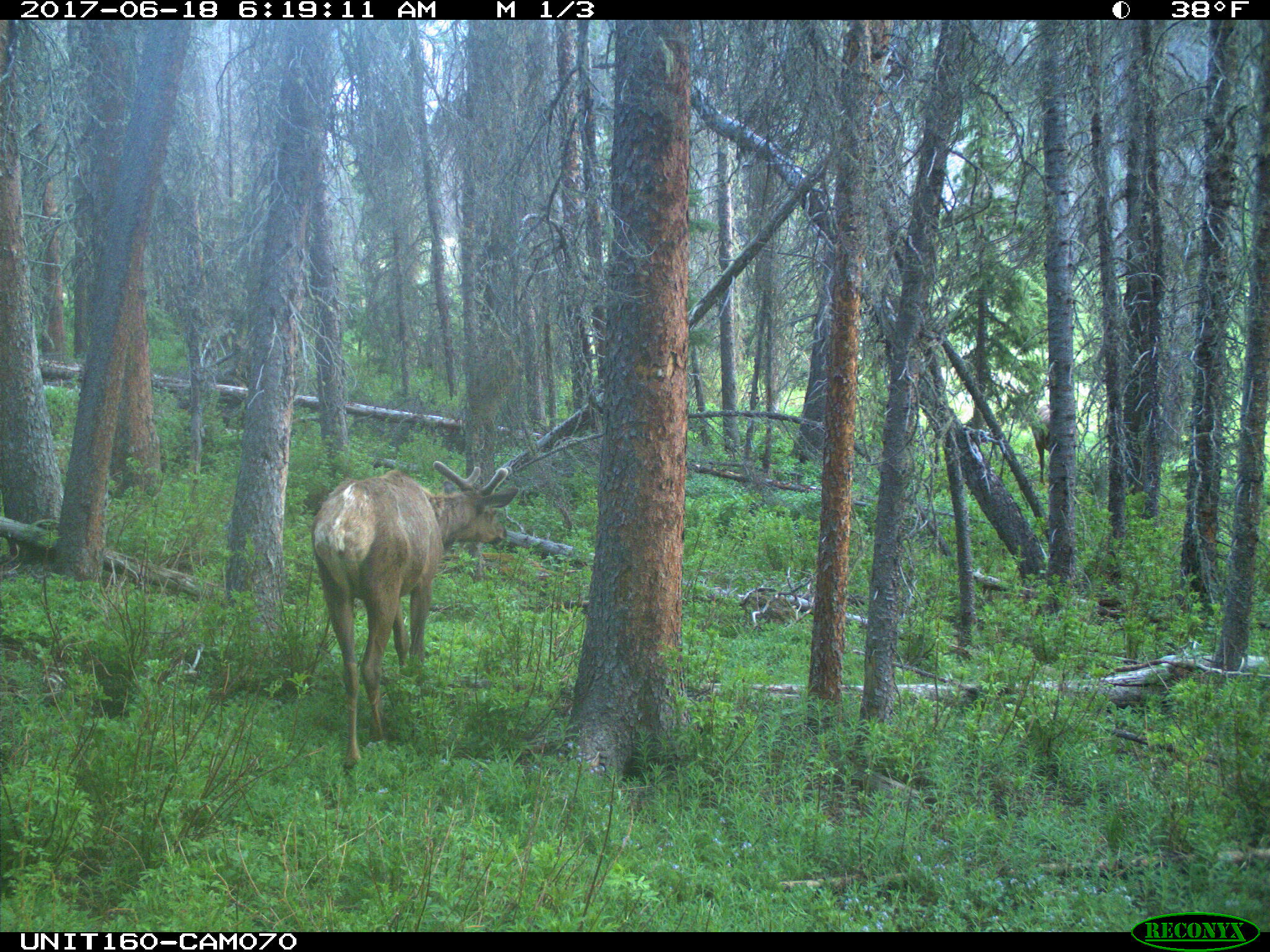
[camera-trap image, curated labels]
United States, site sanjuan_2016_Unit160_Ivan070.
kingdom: Animalia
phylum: Chordata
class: Mammalia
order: Artiodactyla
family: Cervidae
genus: Cervus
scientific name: Cervus elaphus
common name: red deer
Cervus elaphus (red deer).